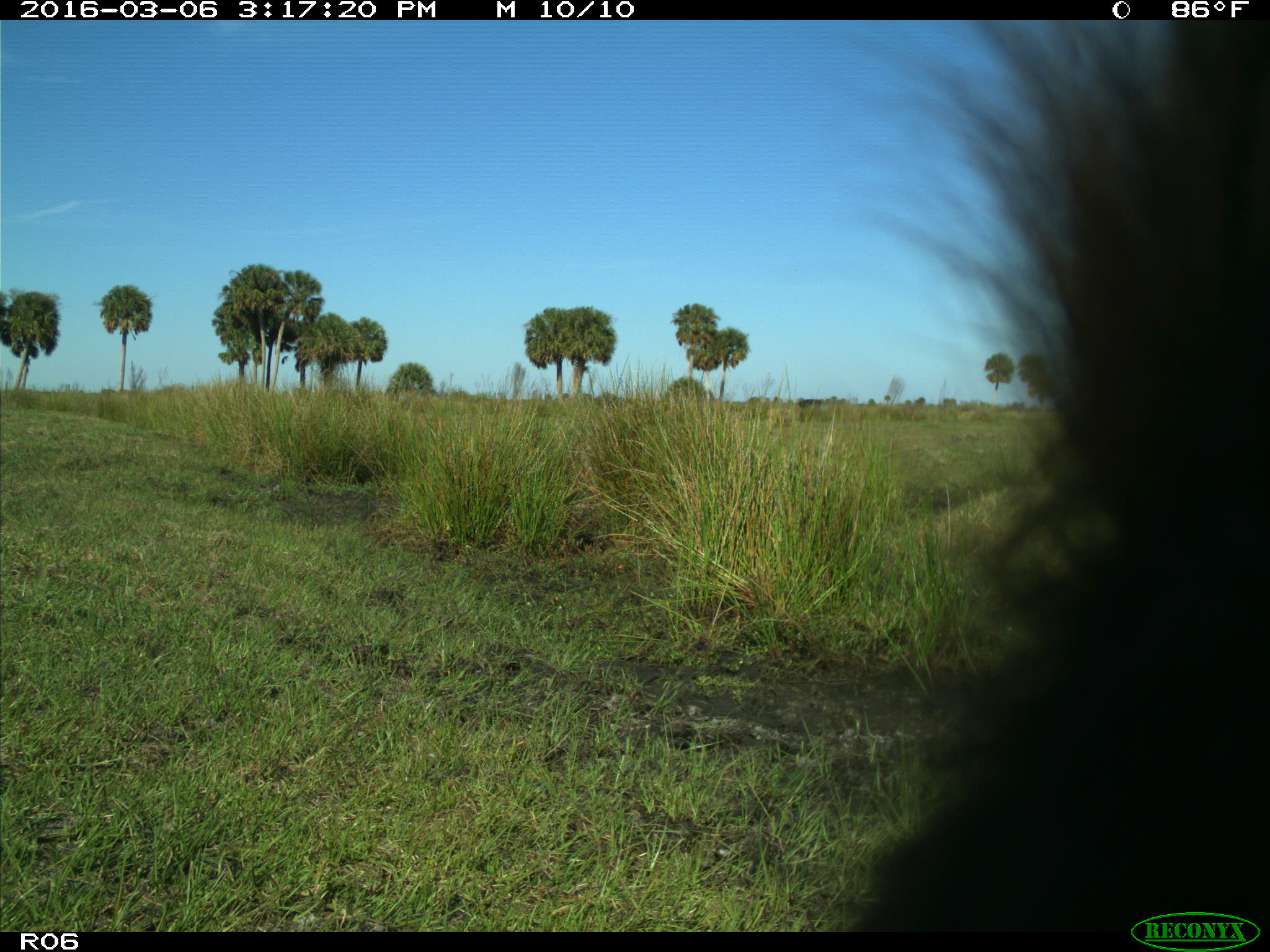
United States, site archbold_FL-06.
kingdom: Animalia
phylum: Chordata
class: Mammalia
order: Artiodactyla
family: Bovidae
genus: Bos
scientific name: Bos taurus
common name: domestic cow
Bos taurus (domestic cow).